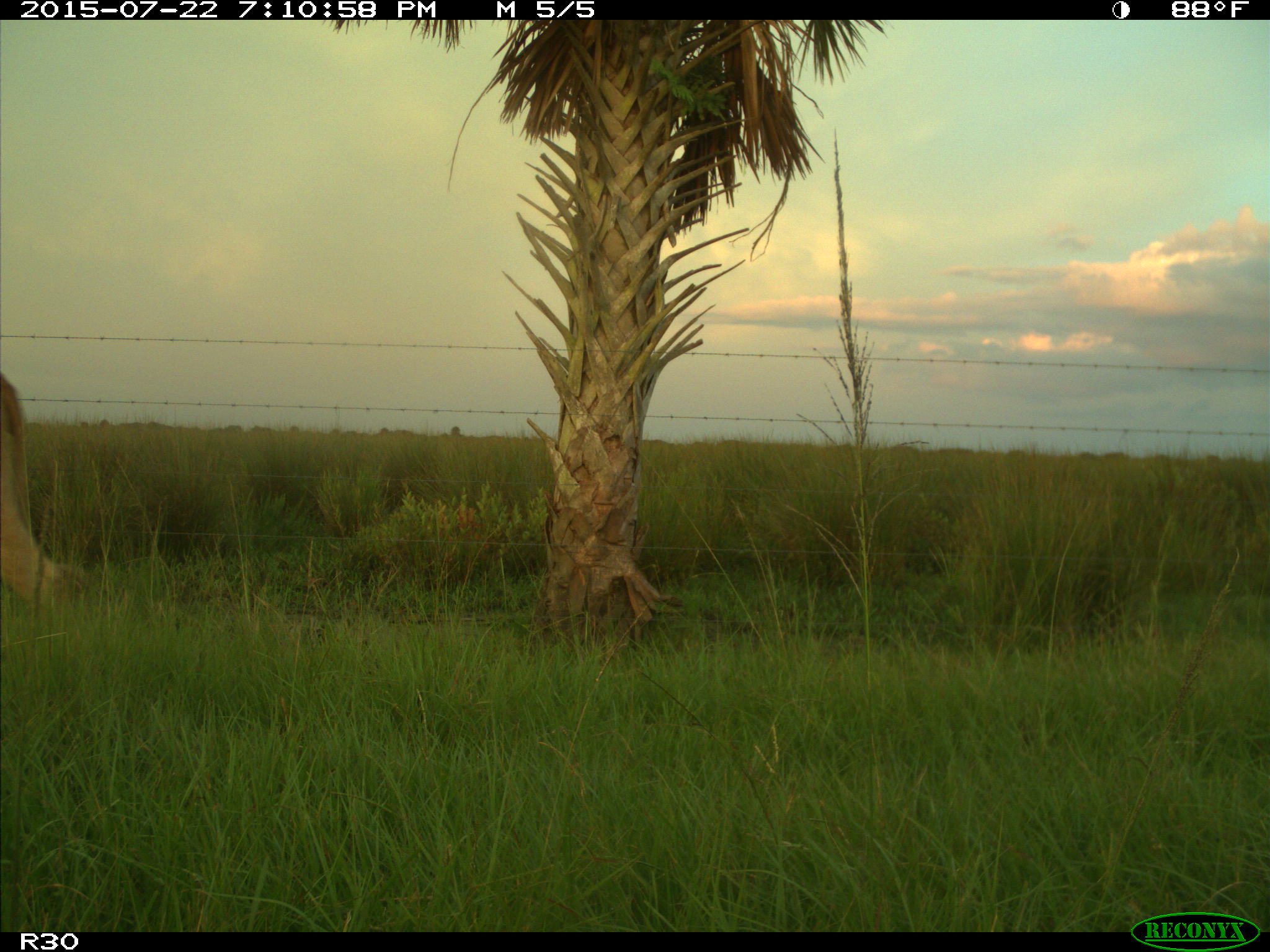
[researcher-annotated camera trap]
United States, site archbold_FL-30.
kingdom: Animalia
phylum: Chordata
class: Mammalia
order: Artiodactyla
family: Bovidae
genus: Bos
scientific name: Bos taurus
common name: domestic cow